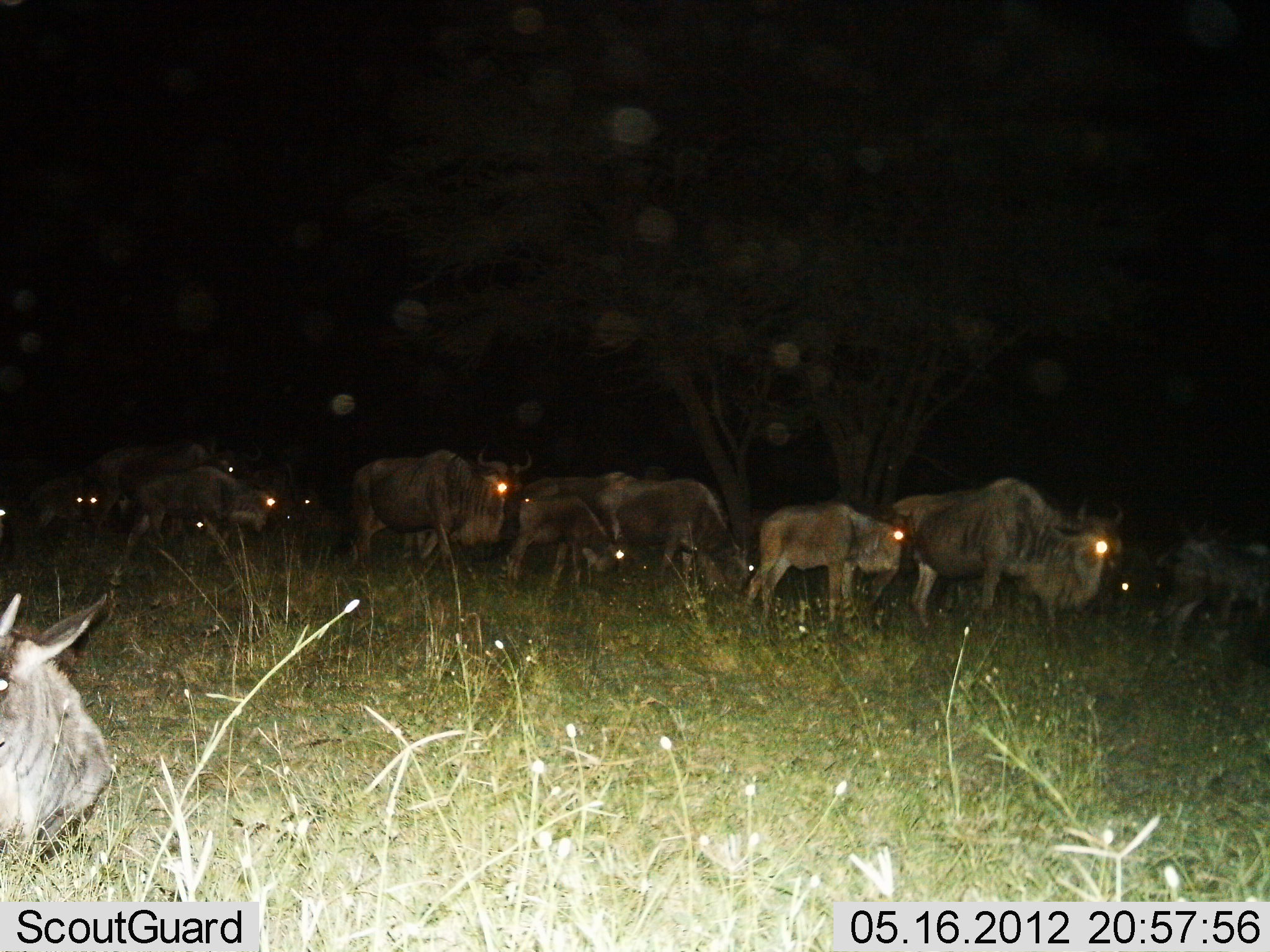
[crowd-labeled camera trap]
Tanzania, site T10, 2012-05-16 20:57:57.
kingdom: Animalia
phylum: Chordata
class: Mammalia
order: Artiodactyla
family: Bovidae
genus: Connochaetes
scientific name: Connochaetes taurinus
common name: blue wildebeest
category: wildebeest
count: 11-50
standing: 50%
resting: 30%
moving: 50%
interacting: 0%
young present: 90%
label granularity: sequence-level